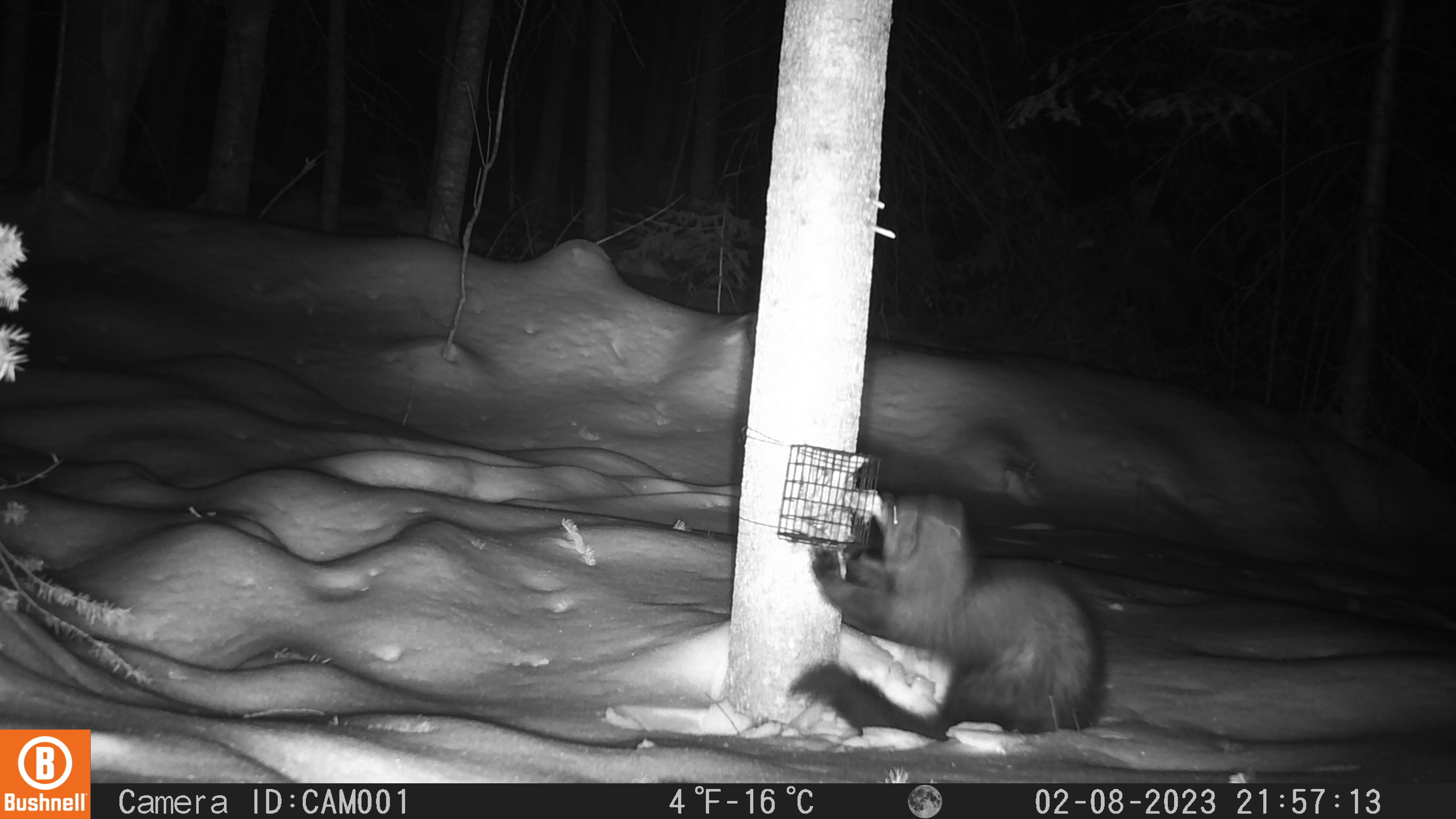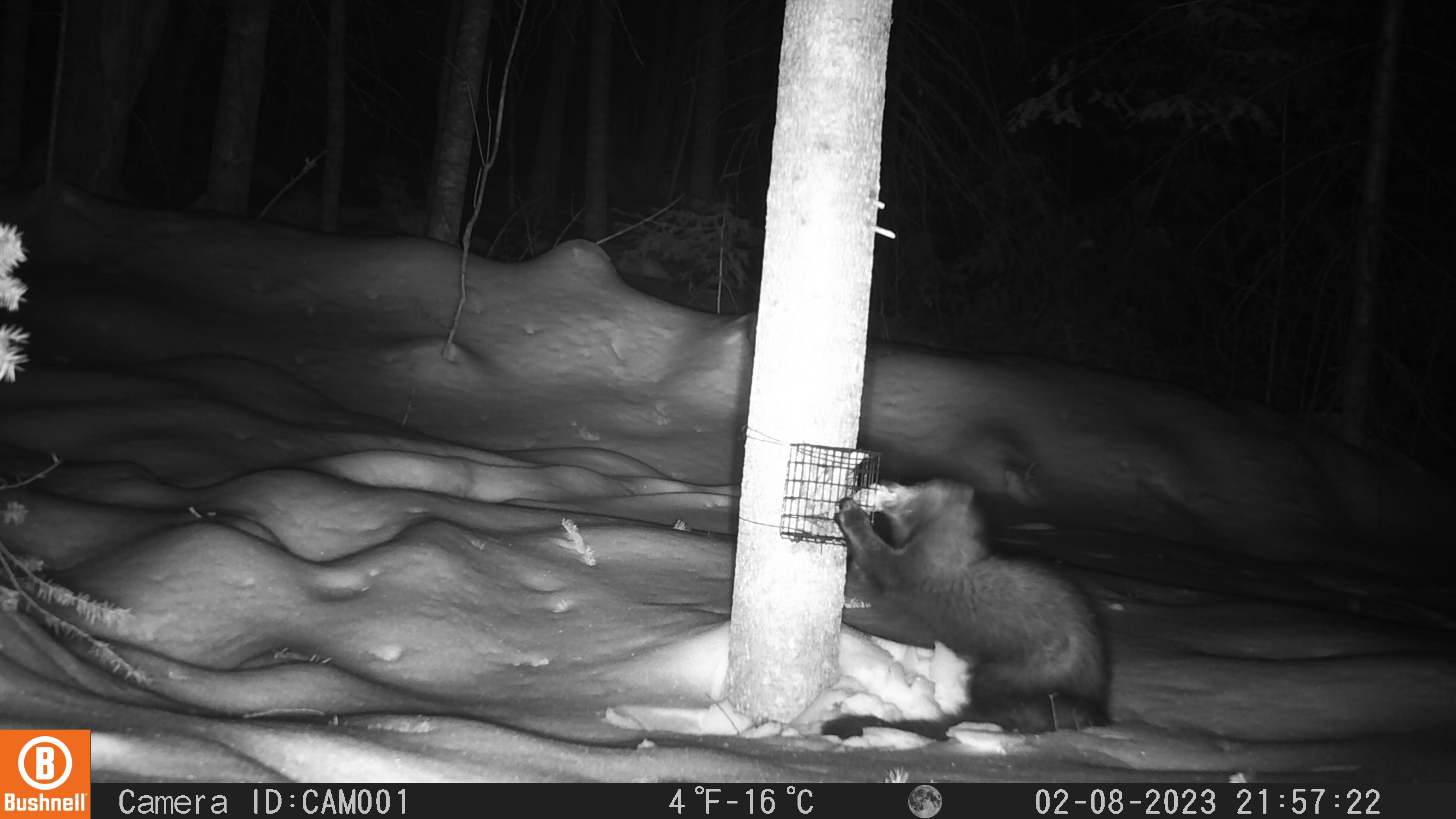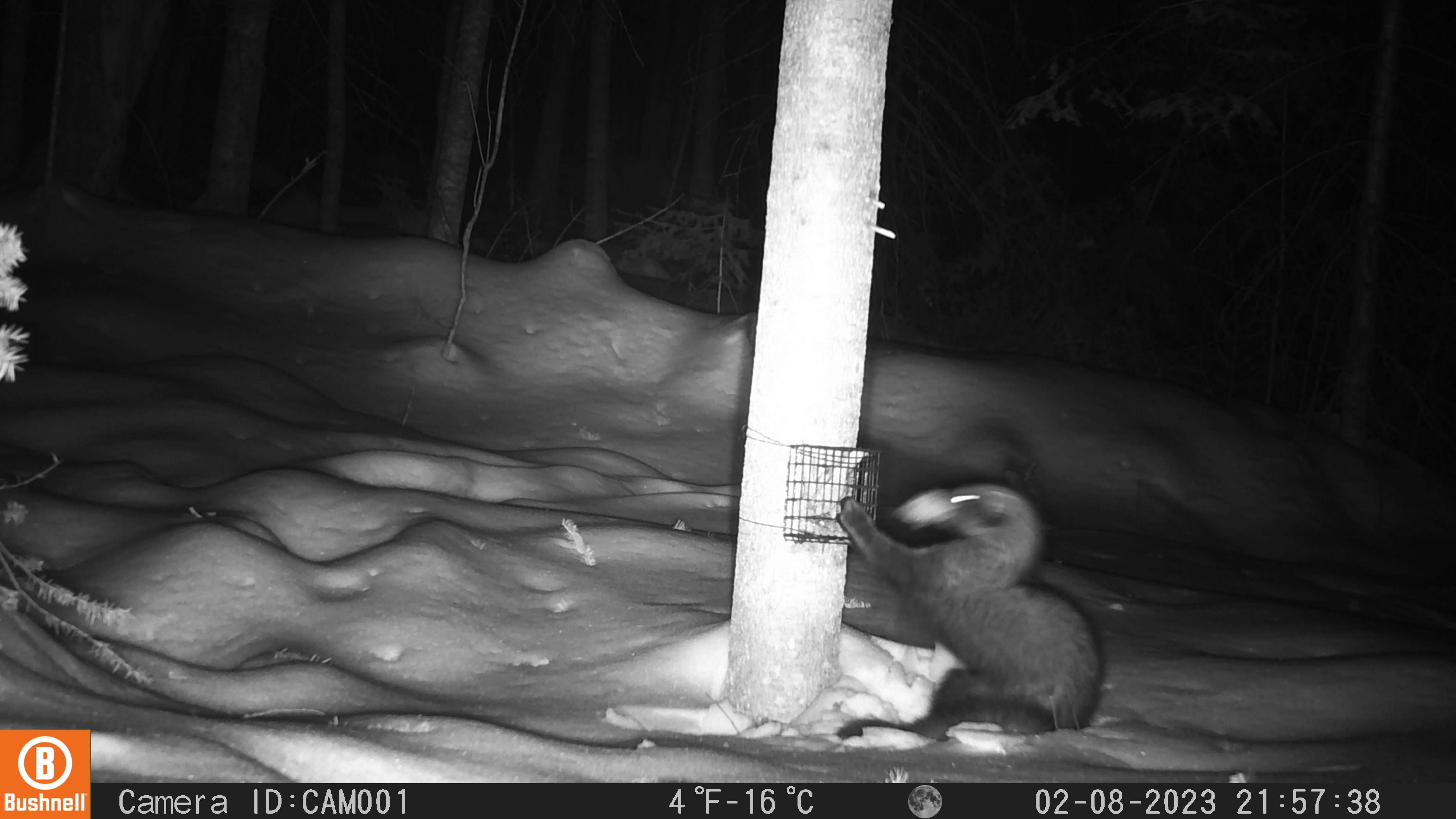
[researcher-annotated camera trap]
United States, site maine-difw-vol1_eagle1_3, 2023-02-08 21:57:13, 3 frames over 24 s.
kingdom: Animalia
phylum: Chordata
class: Mammalia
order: Carnivora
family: Mustelidae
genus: Pekania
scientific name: Pekania pennanti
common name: fisher